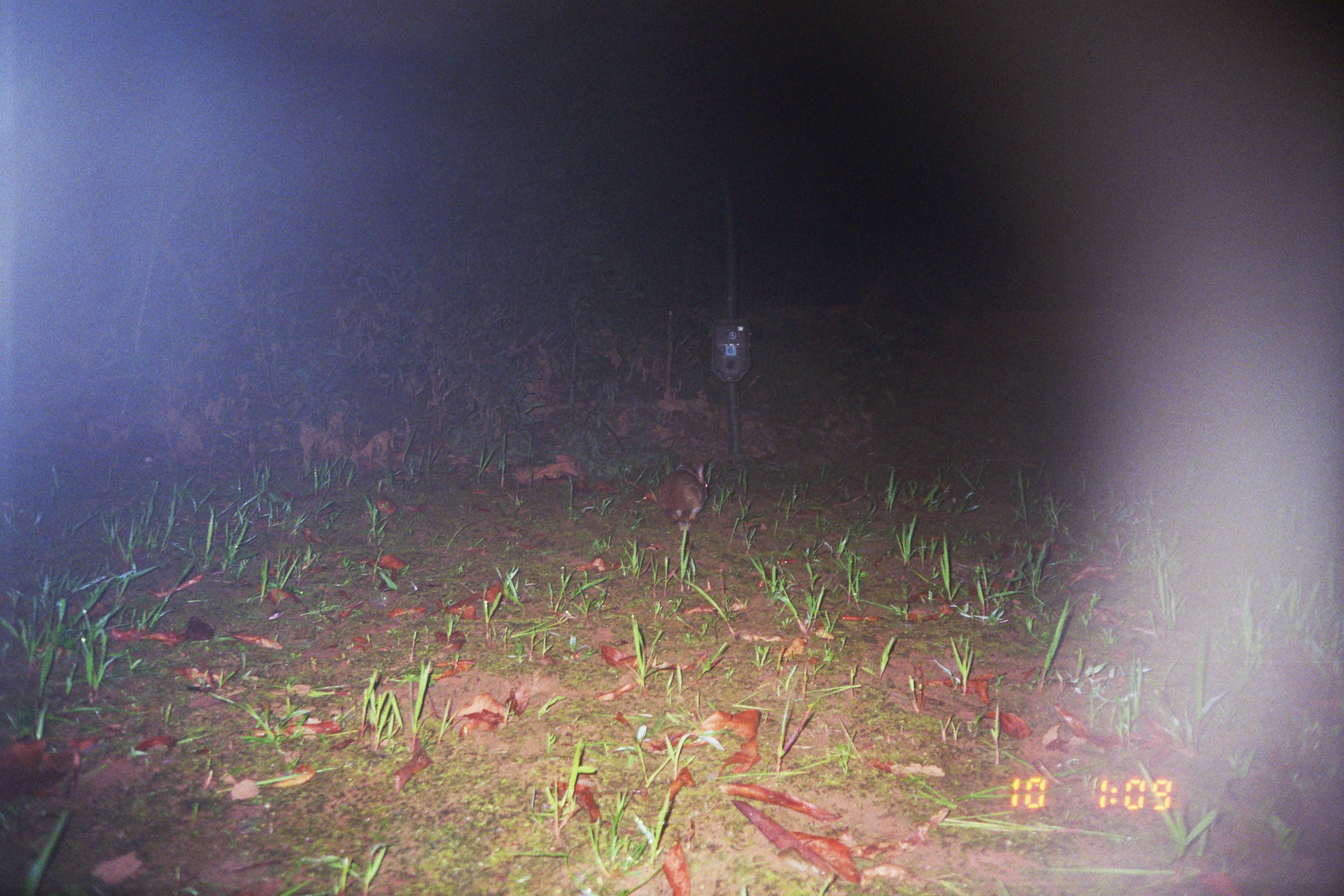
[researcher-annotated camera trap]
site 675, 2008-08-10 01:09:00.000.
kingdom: Animalia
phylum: Chordata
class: Mammalia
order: Lagomorpha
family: Leporidae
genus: Sylvilagus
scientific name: Sylvilagus brasiliensis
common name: tapeti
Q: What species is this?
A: Sylvilagus brasiliensis (tapeti).